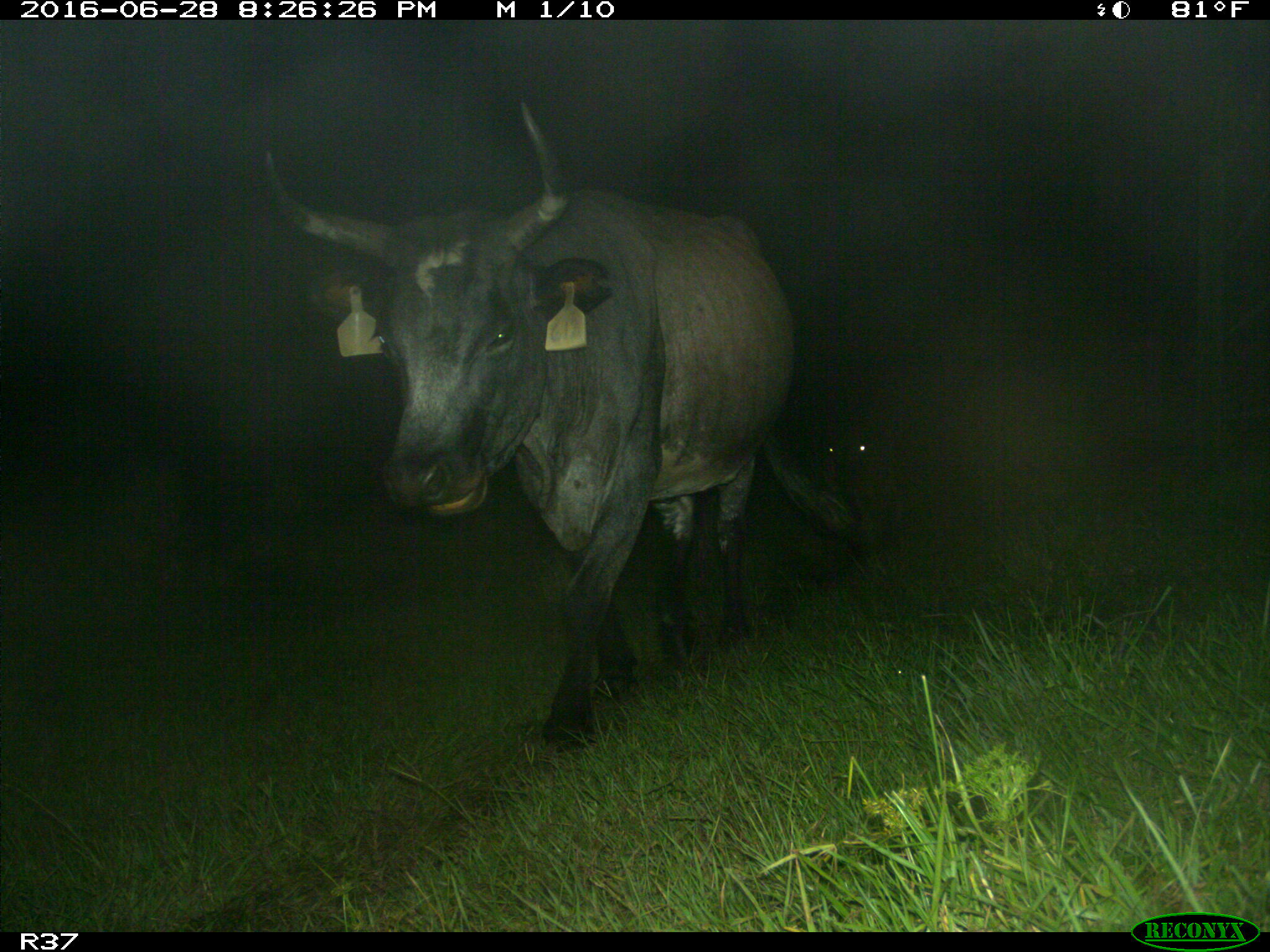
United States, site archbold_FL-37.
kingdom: Animalia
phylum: Chordata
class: Mammalia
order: Artiodactyla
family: Bovidae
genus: Bos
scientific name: Bos taurus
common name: domestic cow